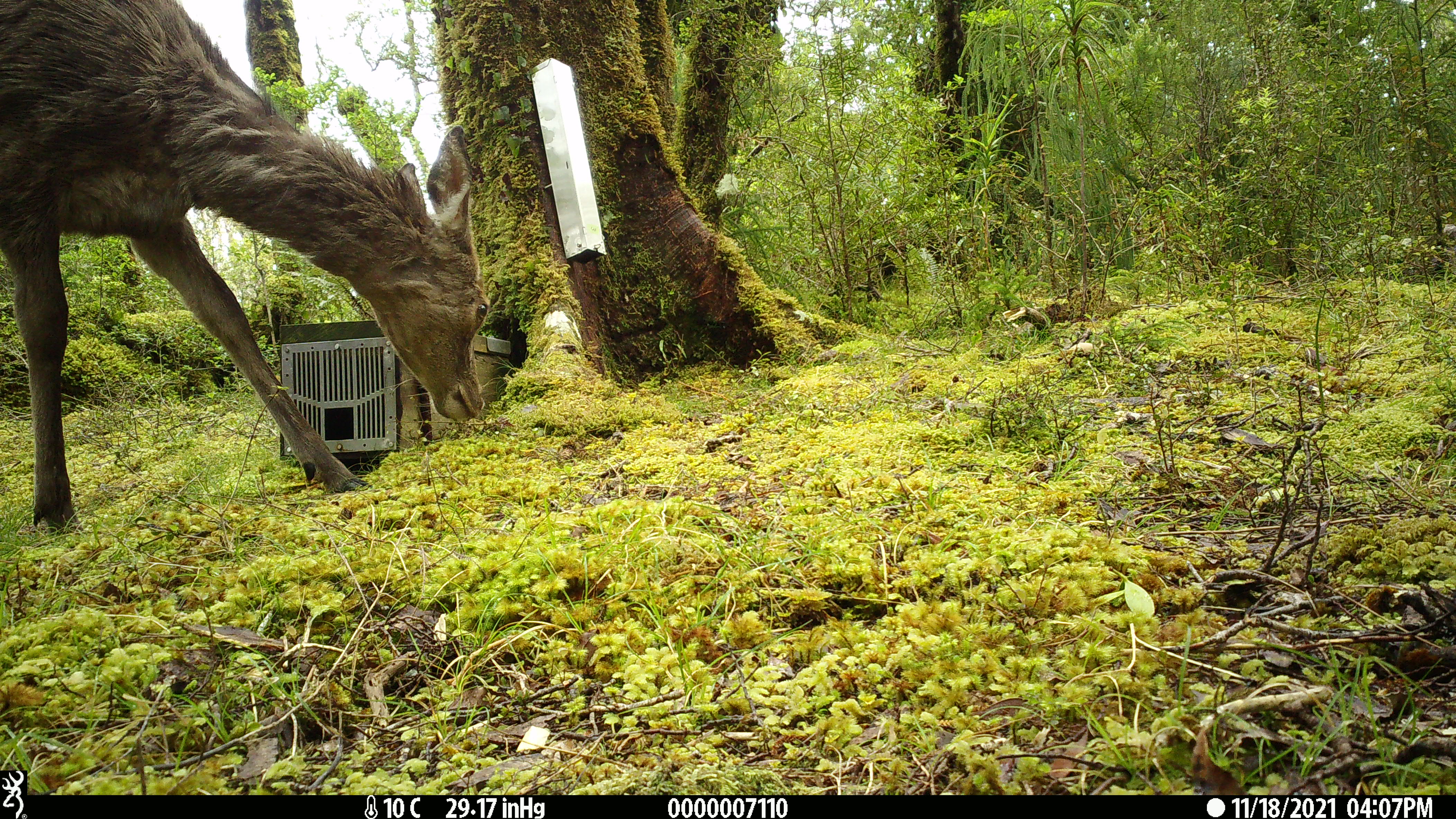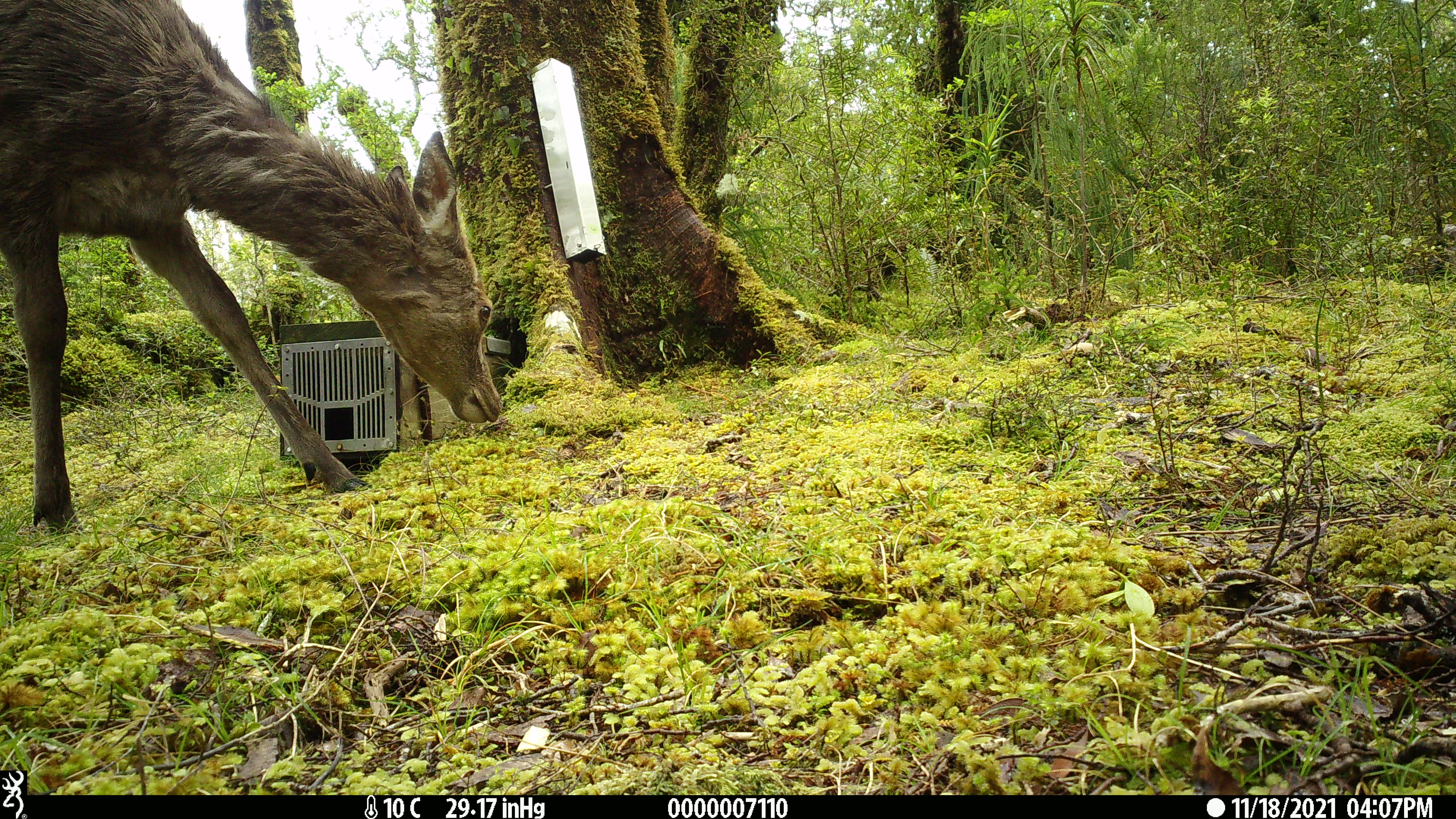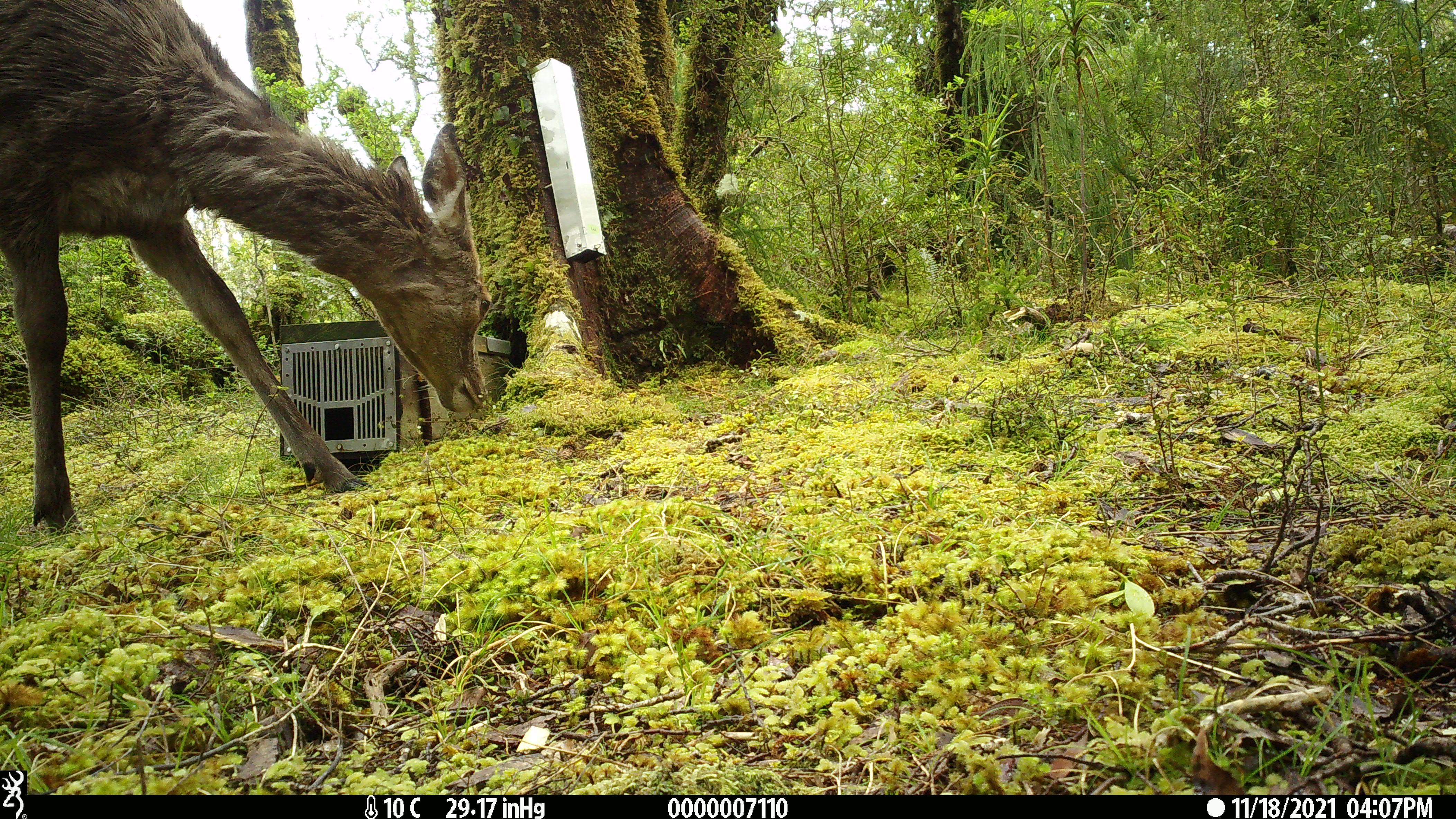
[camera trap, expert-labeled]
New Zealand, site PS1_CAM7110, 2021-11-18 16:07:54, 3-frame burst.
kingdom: Animalia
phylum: Chordata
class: Mammalia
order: Artiodactyla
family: Cervidae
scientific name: Cervidae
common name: deer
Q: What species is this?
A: Deer (Cervidae).